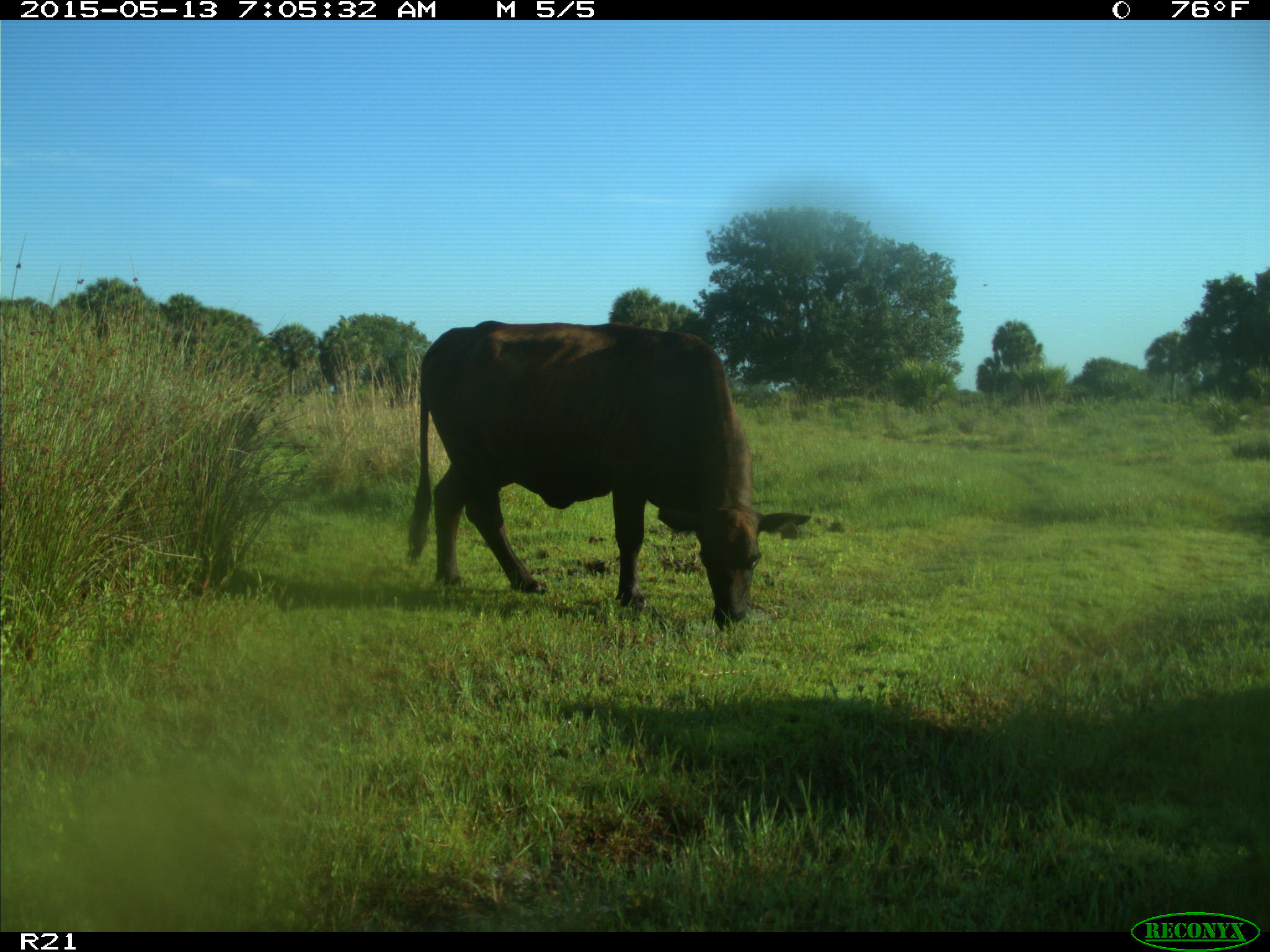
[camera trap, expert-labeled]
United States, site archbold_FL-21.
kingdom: Animalia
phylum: Chordata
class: Mammalia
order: Artiodactyla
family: Bovidae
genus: Bos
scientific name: Bos taurus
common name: domestic cow